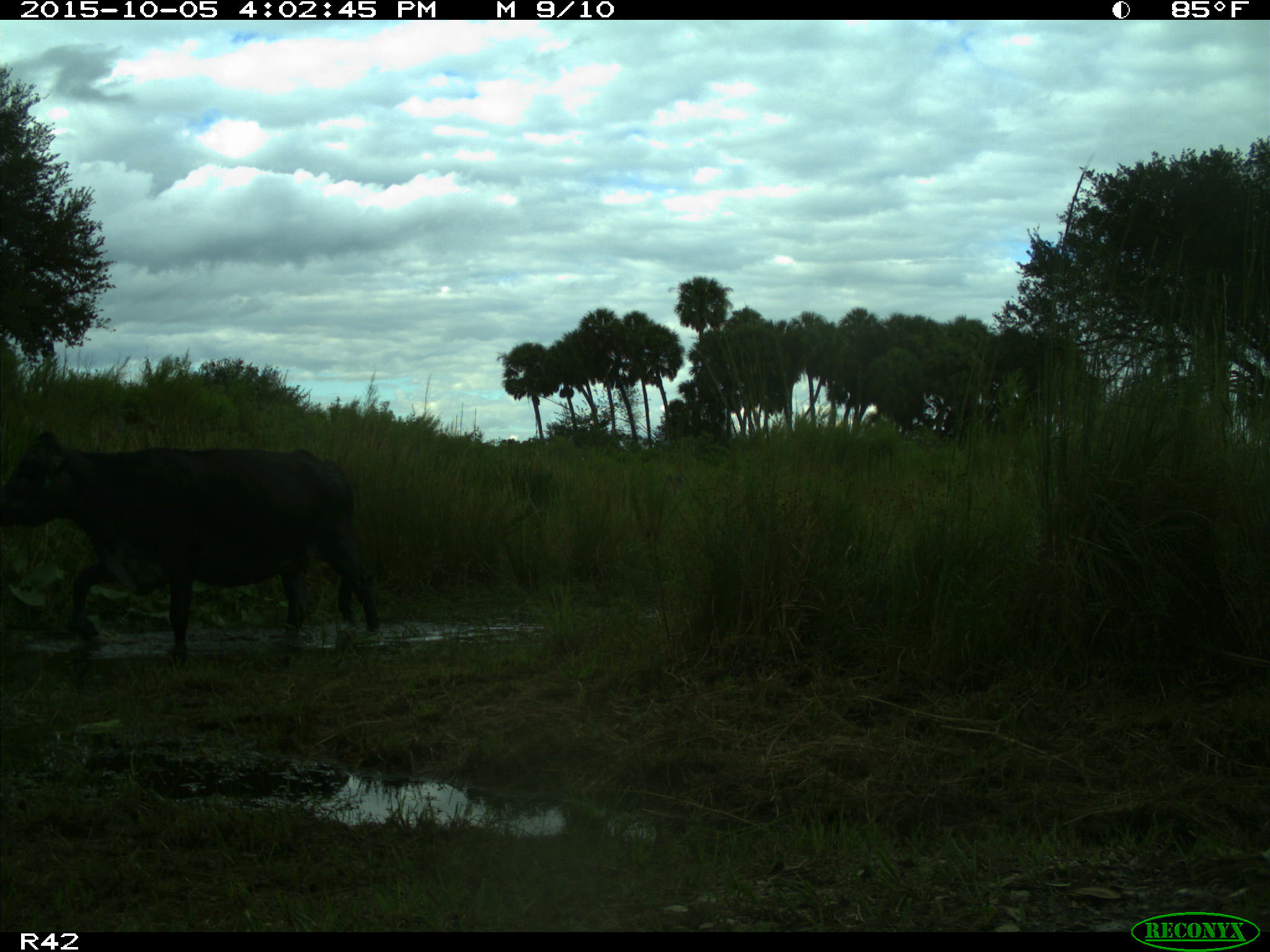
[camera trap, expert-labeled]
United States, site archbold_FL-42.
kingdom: Animalia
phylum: Chordata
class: Mammalia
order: Artiodactyla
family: Bovidae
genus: Bos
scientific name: Bos taurus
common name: domestic cow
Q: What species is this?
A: Bos taurus (domestic cow).